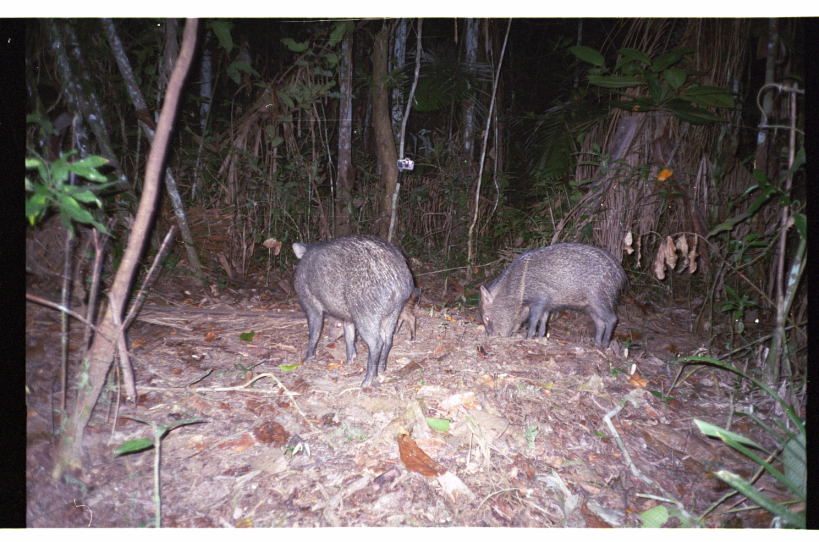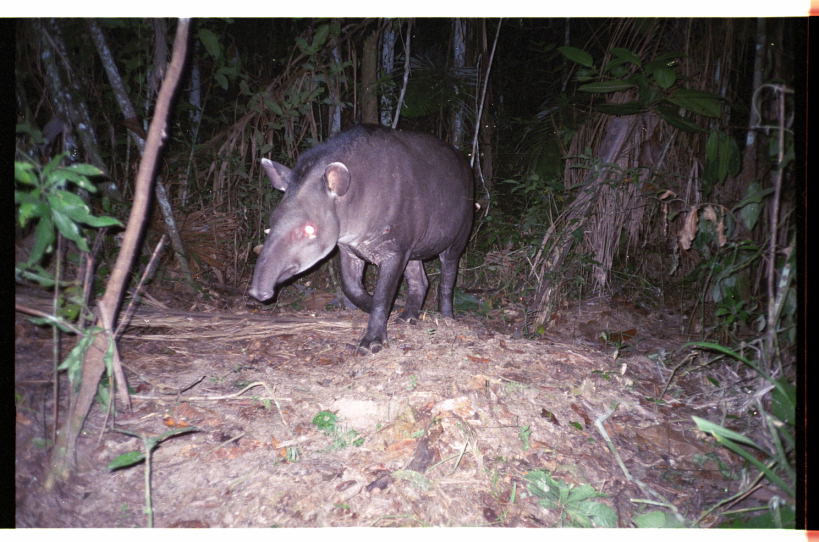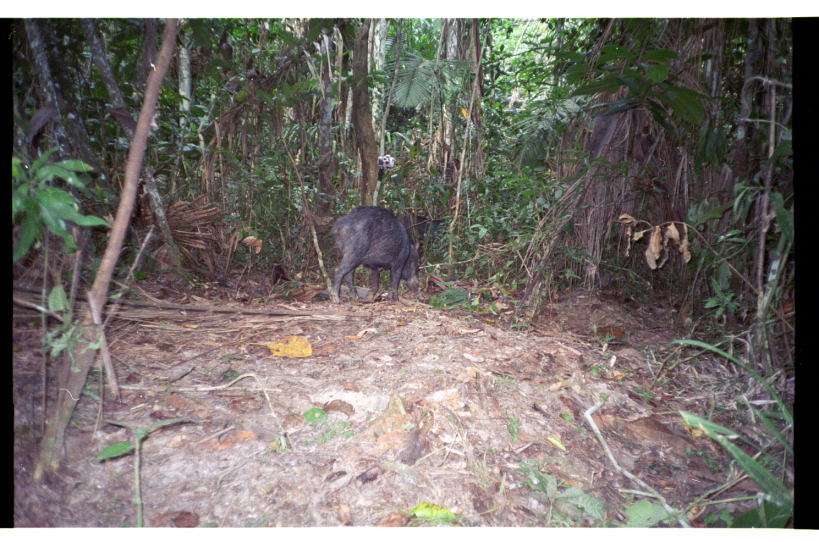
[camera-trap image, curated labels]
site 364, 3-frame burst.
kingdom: Animalia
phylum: Chordata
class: Mammalia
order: Artiodactyla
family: Tayassuidae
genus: Pecari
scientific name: Pecari tajacu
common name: collared peccary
Pecari tajacu (collared peccary).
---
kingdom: Animalia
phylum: Chordata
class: Mammalia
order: Perissodactyla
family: Tapiridae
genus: Tapirus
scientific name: Tapirus terrestris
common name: south american tapir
Tapirus terrestris (south american tapir).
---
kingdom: Animalia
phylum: Chordata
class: Mammalia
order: Artiodactyla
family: Tayassuidae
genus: Tayassu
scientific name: Tayassu pecari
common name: white-lipped peccary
Tayassu pecari (white-lipped peccary).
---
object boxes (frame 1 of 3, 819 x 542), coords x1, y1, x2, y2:
pecari tajacu: 288, 233, 419, 393; 476, 242, 630, 353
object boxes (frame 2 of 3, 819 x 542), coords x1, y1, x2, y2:
tapirus terrestris: 245, 119, 480, 357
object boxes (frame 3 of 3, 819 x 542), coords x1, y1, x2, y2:
tayassu pecari: 330, 206, 420, 302; 400, 214, 448, 255